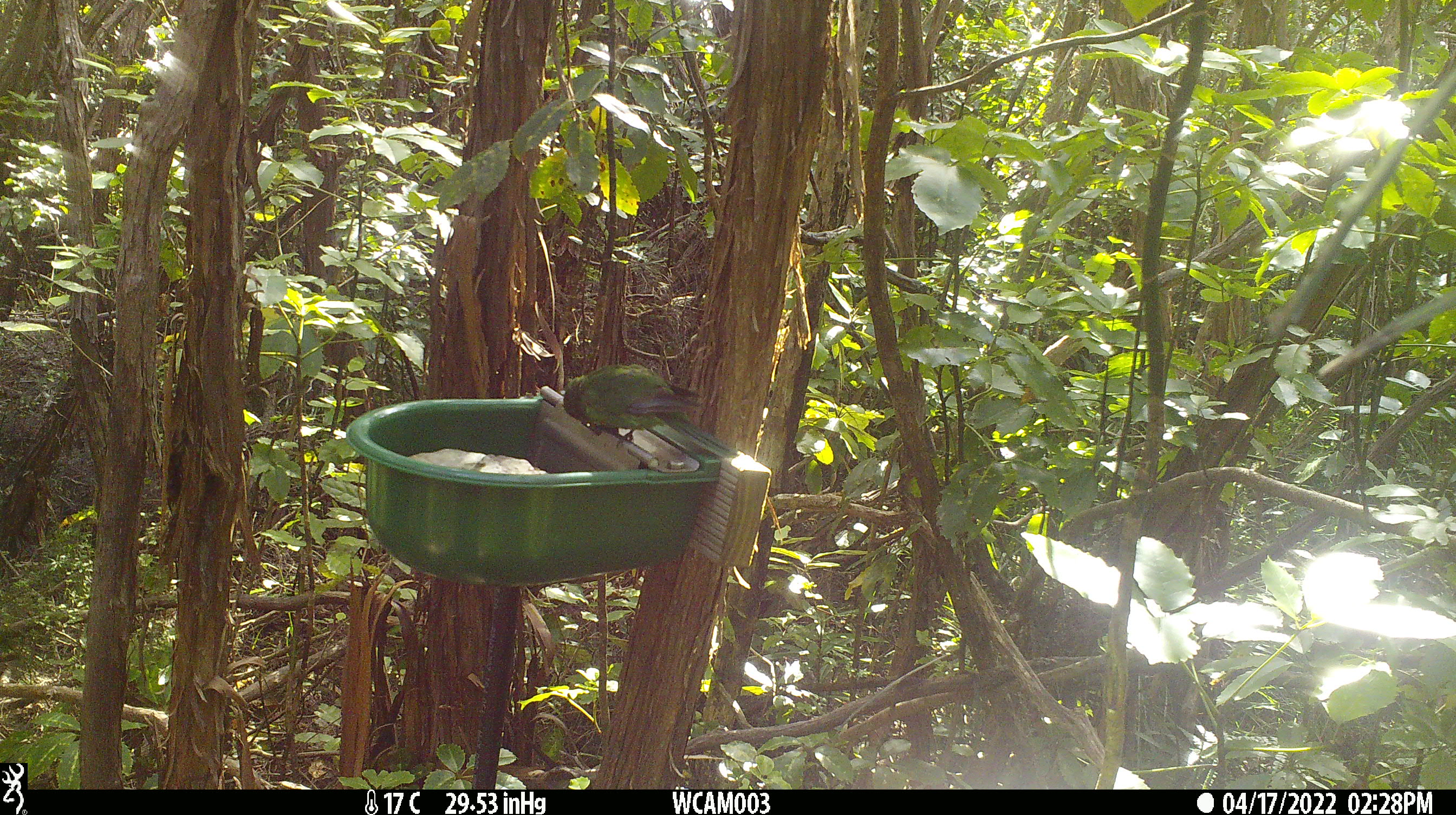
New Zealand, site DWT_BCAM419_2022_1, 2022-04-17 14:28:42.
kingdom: Animalia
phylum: Chordata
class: Aves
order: Psittaciformes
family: Psittaculidae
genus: Cyanoramphus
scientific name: Cyanoramphus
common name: parakeet